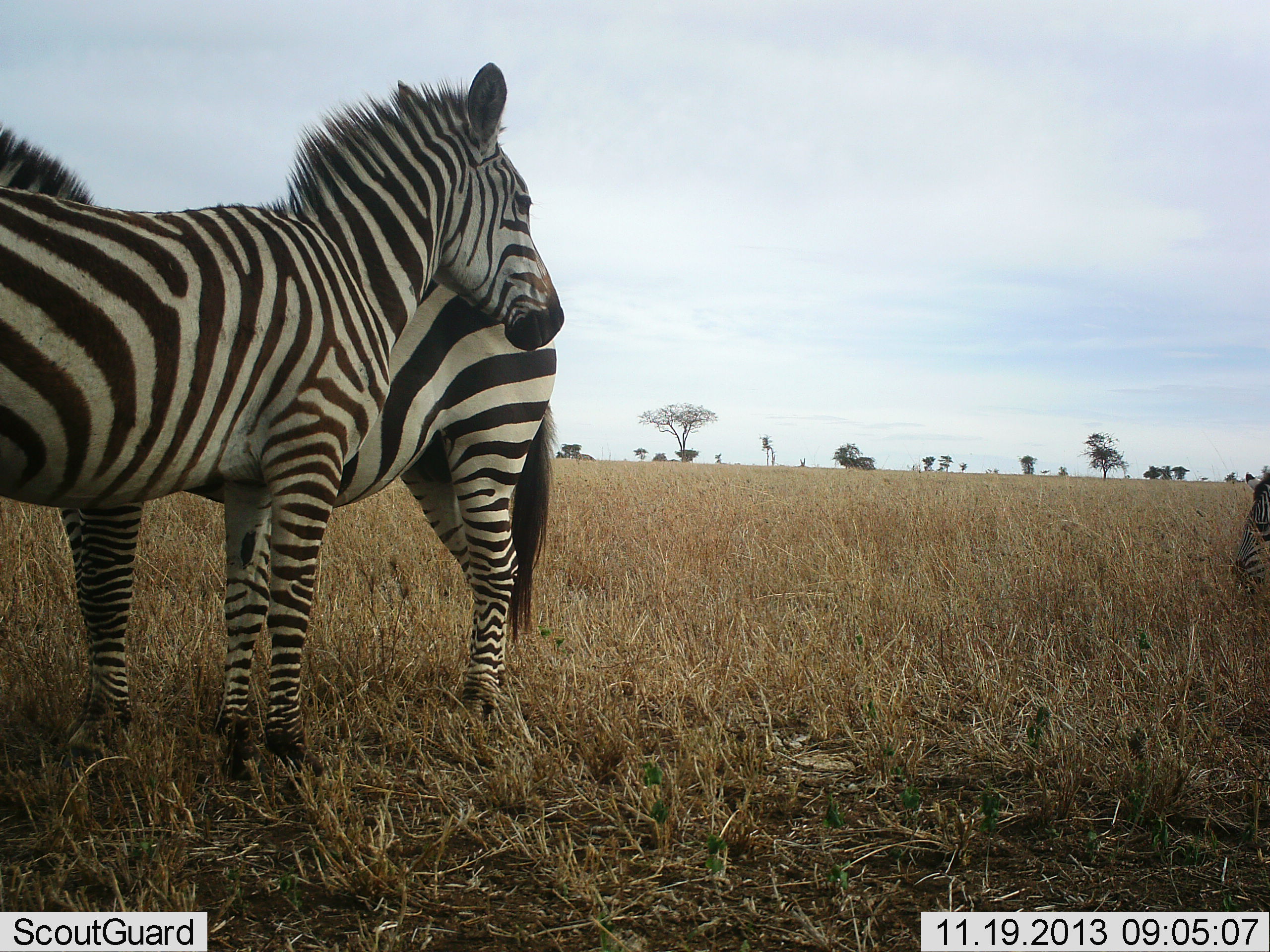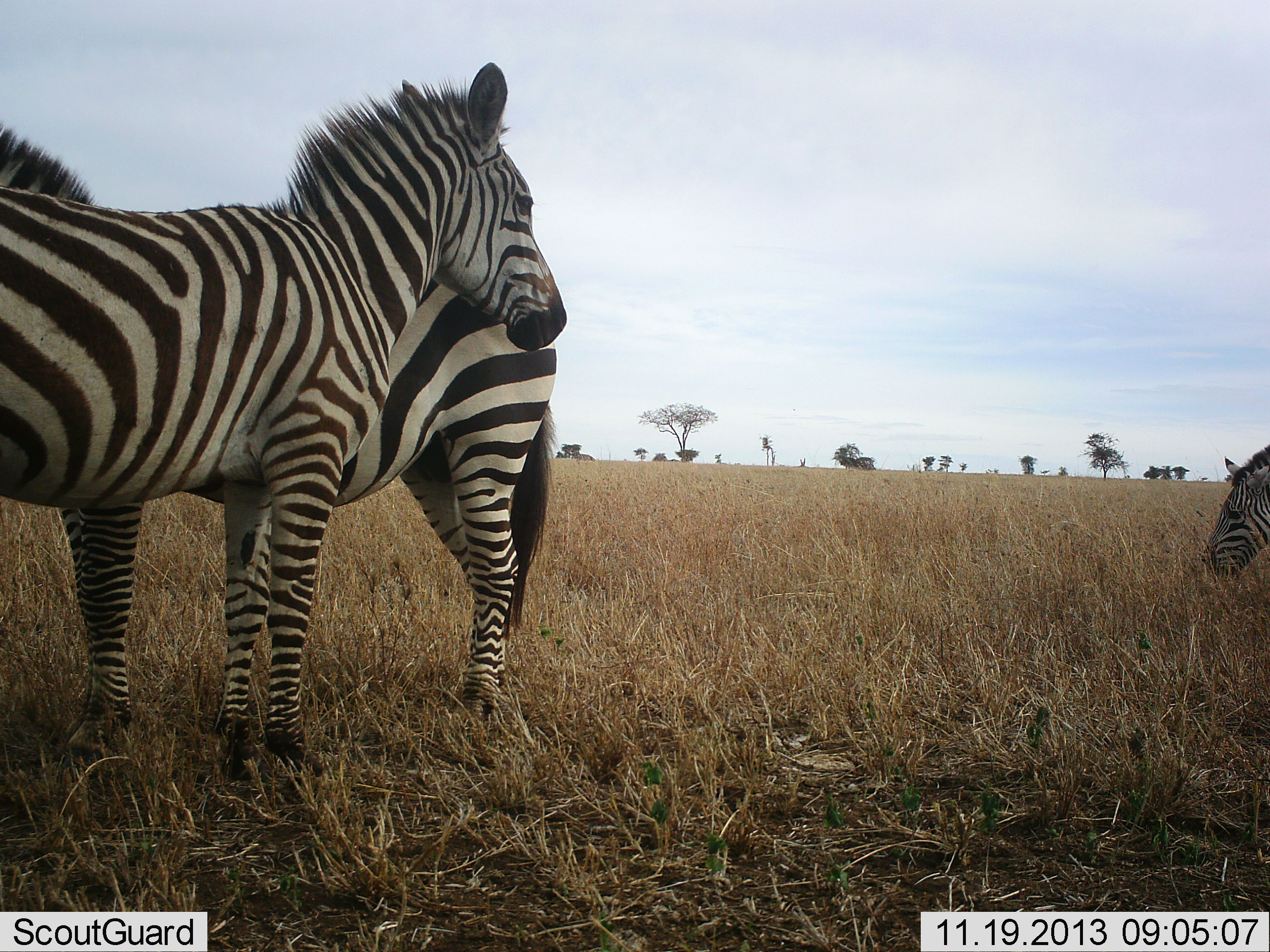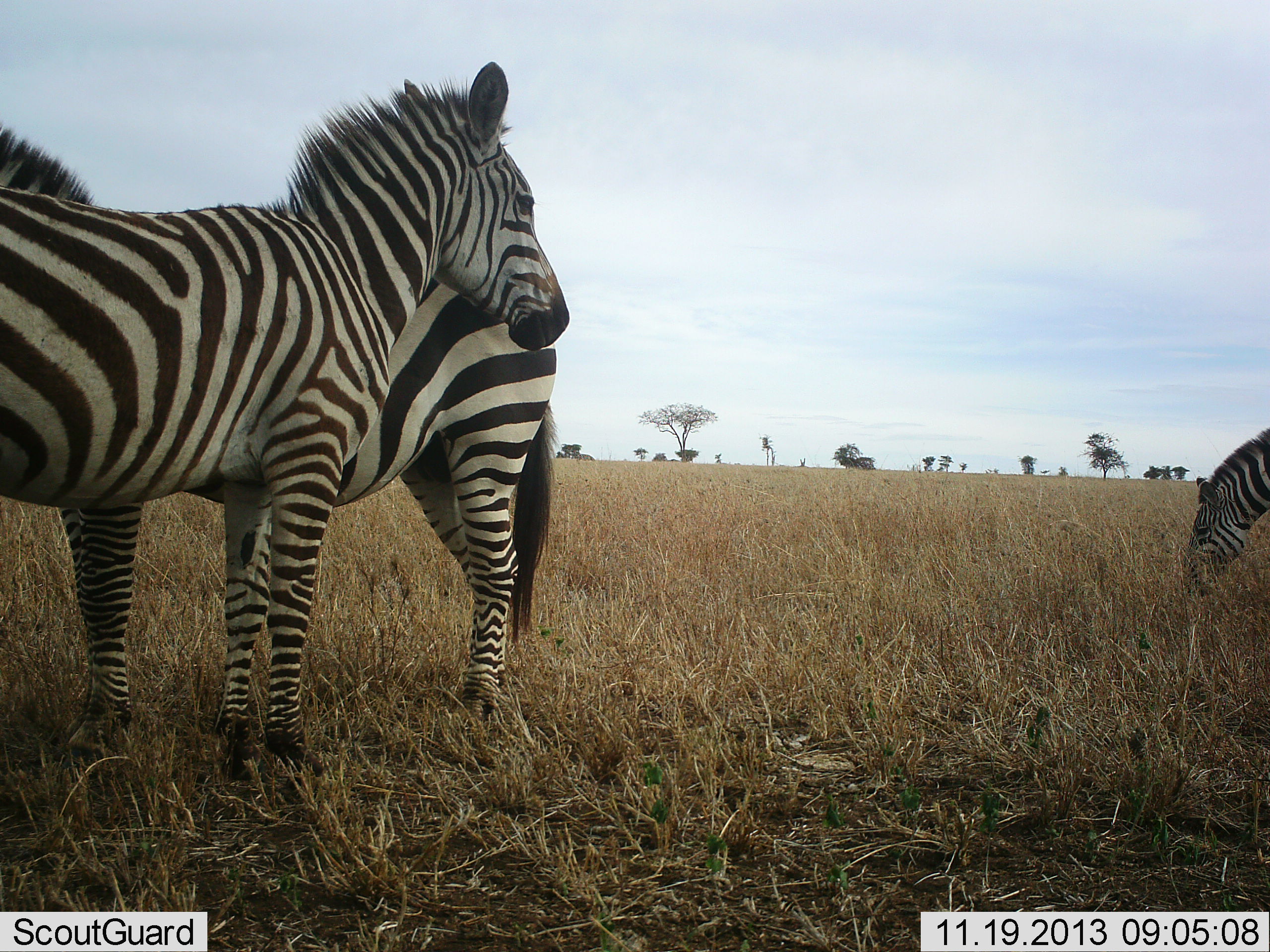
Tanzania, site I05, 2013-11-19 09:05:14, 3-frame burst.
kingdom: Animalia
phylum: Chordata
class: Mammalia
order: Perissodactyla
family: Equidae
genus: Equus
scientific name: Equus quagga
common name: plains zebra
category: zebra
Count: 3.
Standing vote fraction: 90%.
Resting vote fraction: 0%.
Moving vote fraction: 10%.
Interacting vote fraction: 20%.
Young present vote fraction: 0%.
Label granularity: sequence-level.